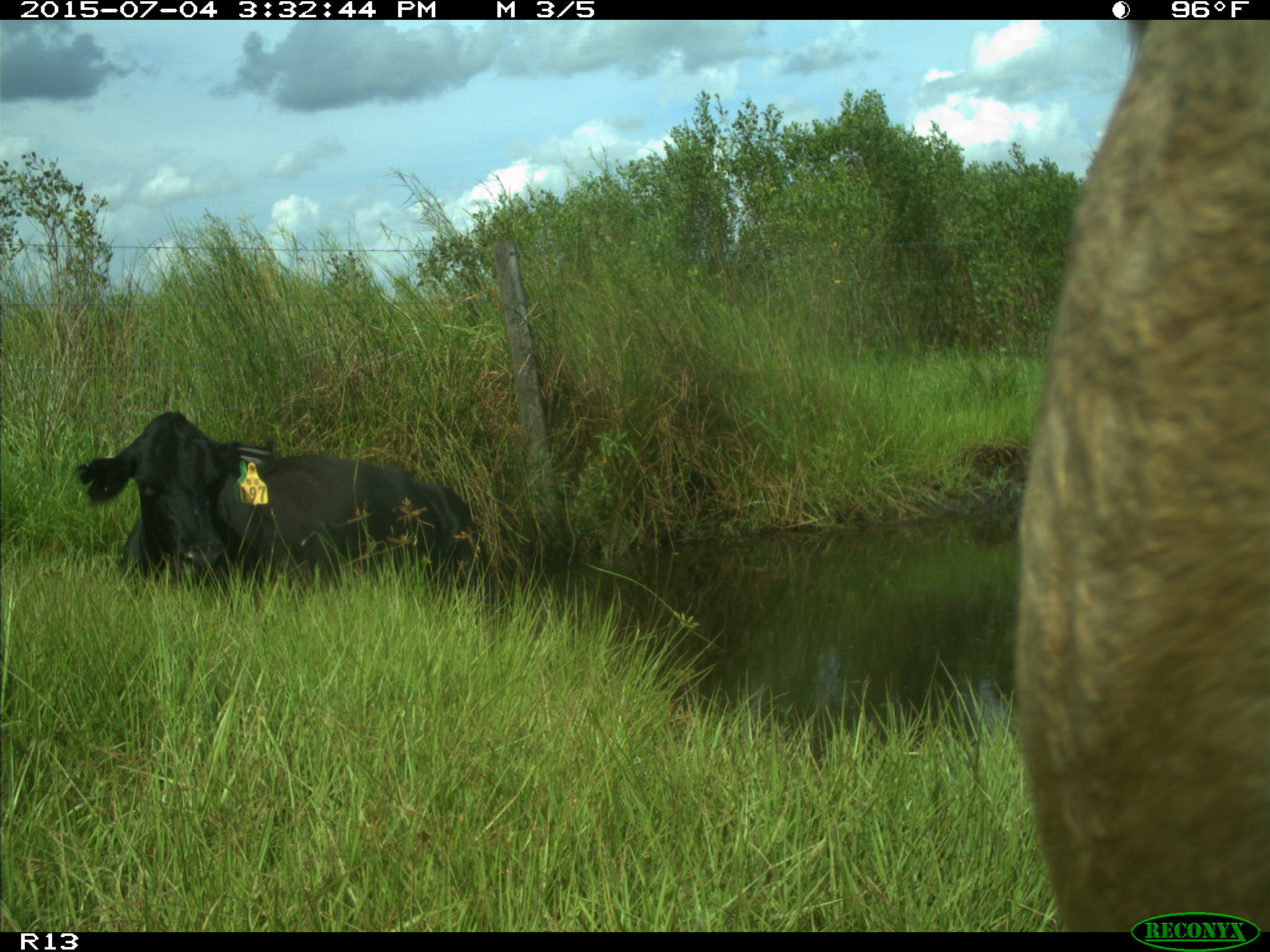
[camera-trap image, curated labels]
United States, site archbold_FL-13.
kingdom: Animalia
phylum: Chordata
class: Mammalia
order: Artiodactyla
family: Bovidae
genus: Bos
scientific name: Bos taurus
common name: domestic cow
Bos taurus (domestic cow).